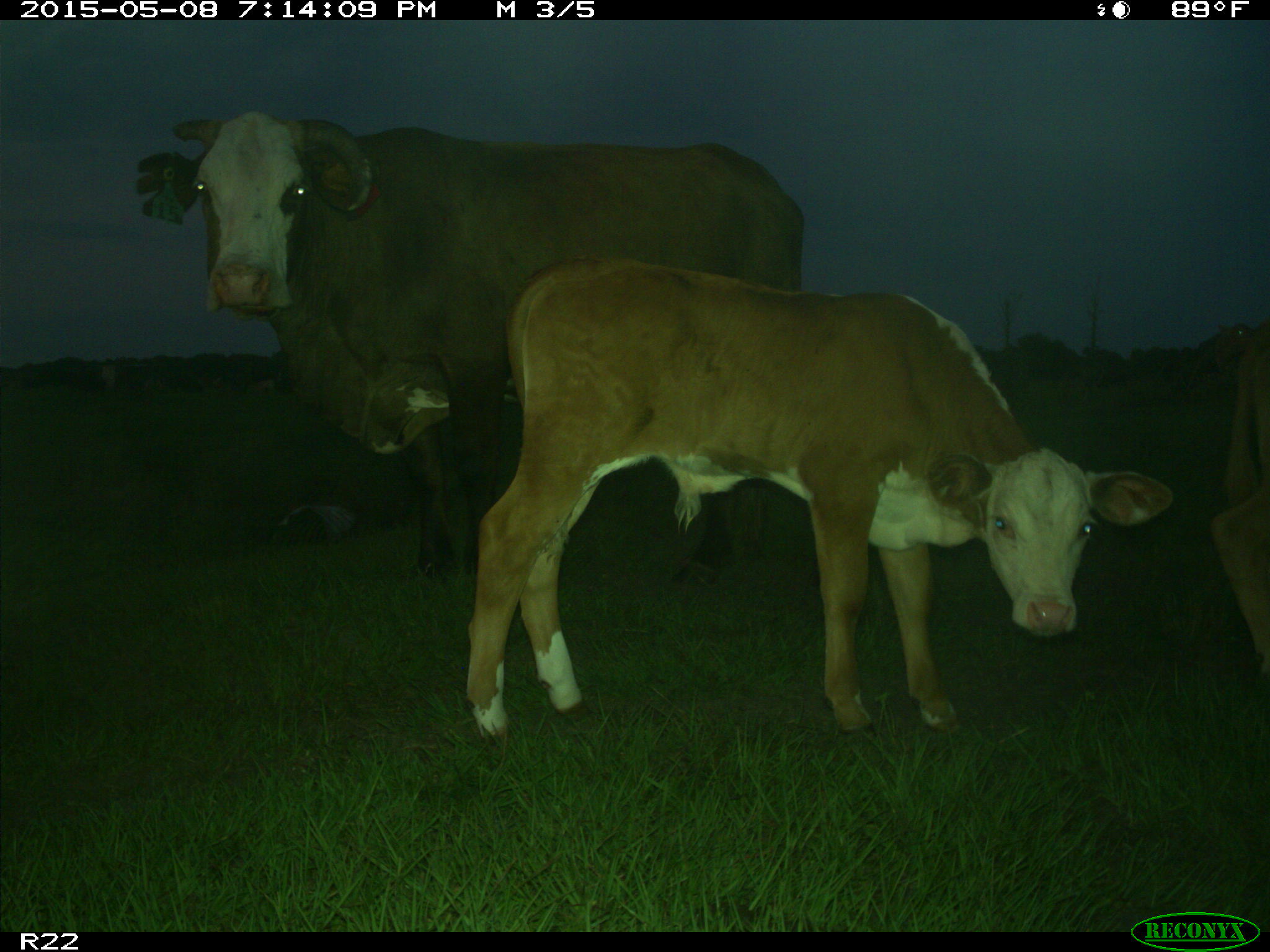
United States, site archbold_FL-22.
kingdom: Animalia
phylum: Chordata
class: Mammalia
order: Artiodactyla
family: Bovidae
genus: Bos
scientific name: Bos taurus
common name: domestic cow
Bos taurus (domestic cow).